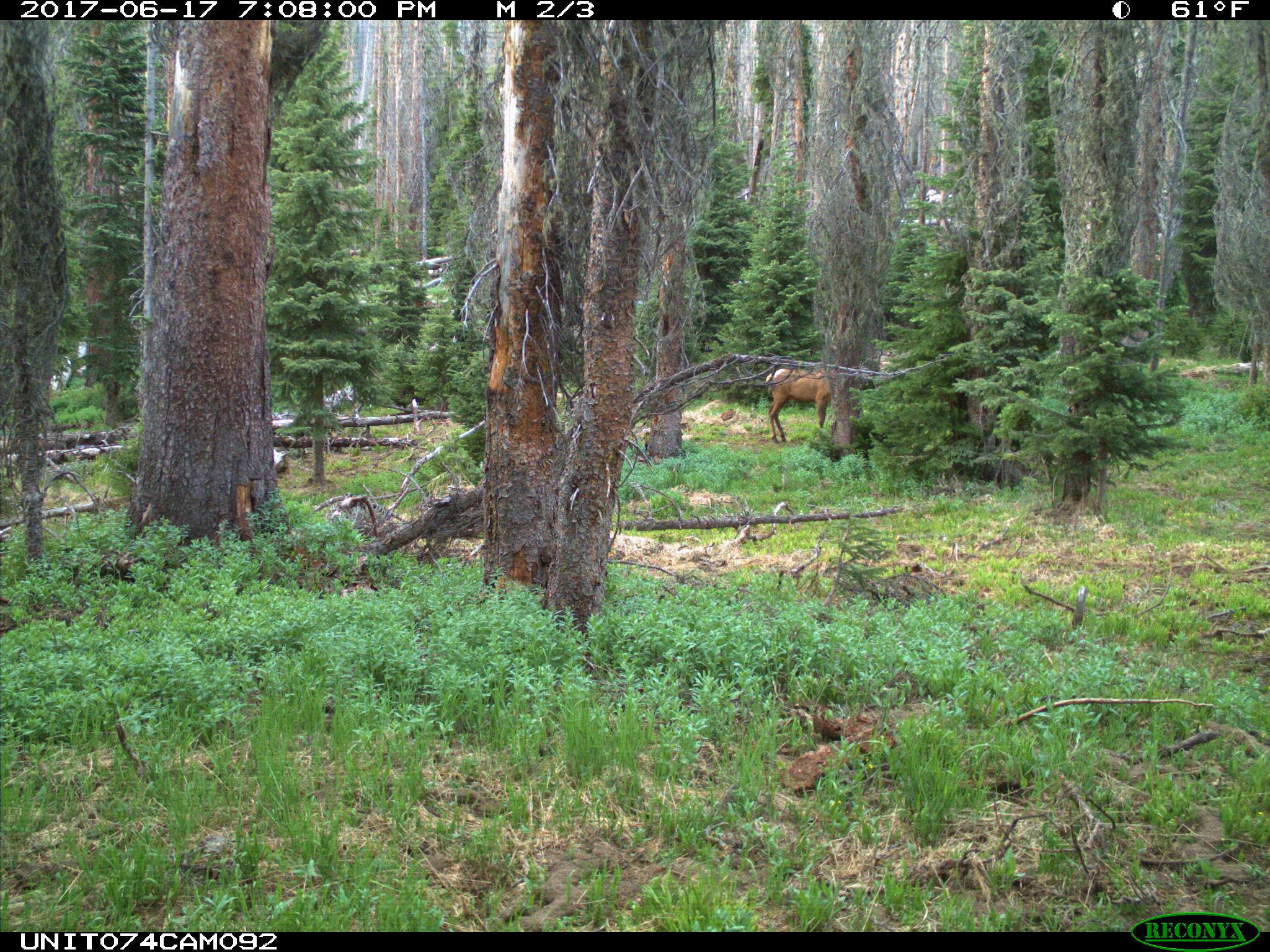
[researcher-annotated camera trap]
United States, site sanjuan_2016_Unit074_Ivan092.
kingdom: Animalia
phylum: Chordata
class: Mammalia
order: Artiodactyla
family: Cervidae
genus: Cervus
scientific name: Cervus elaphus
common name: red deer